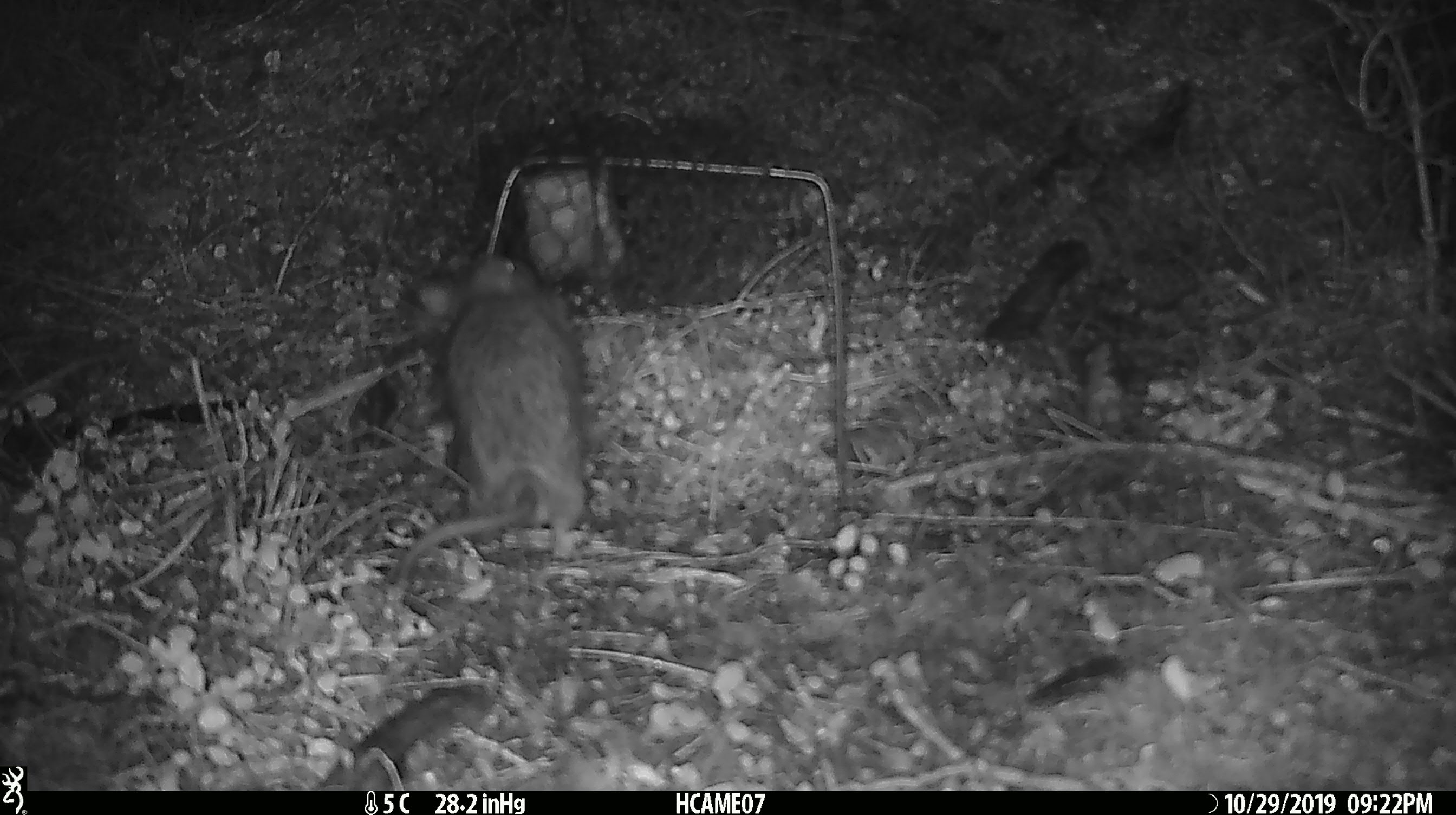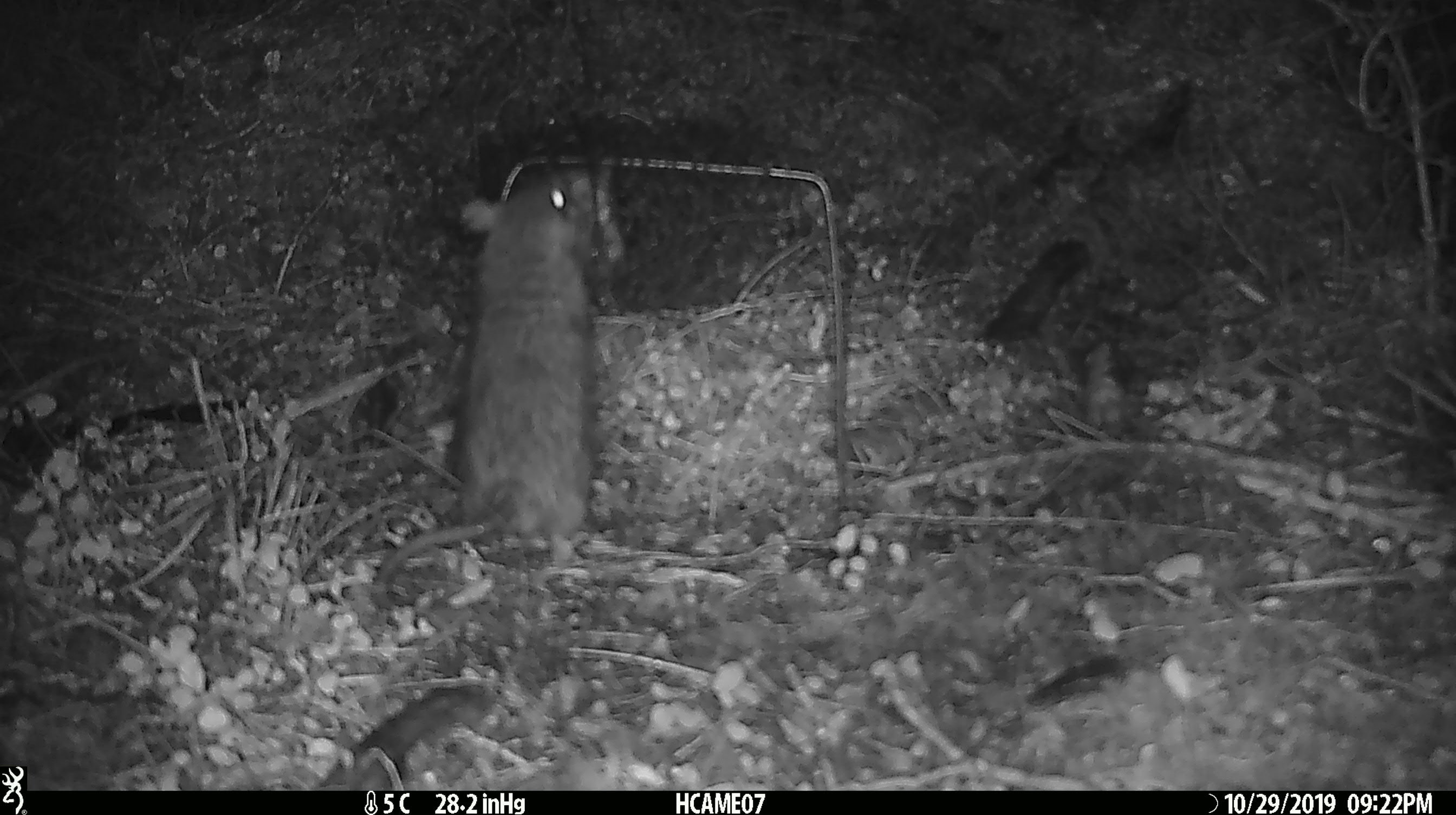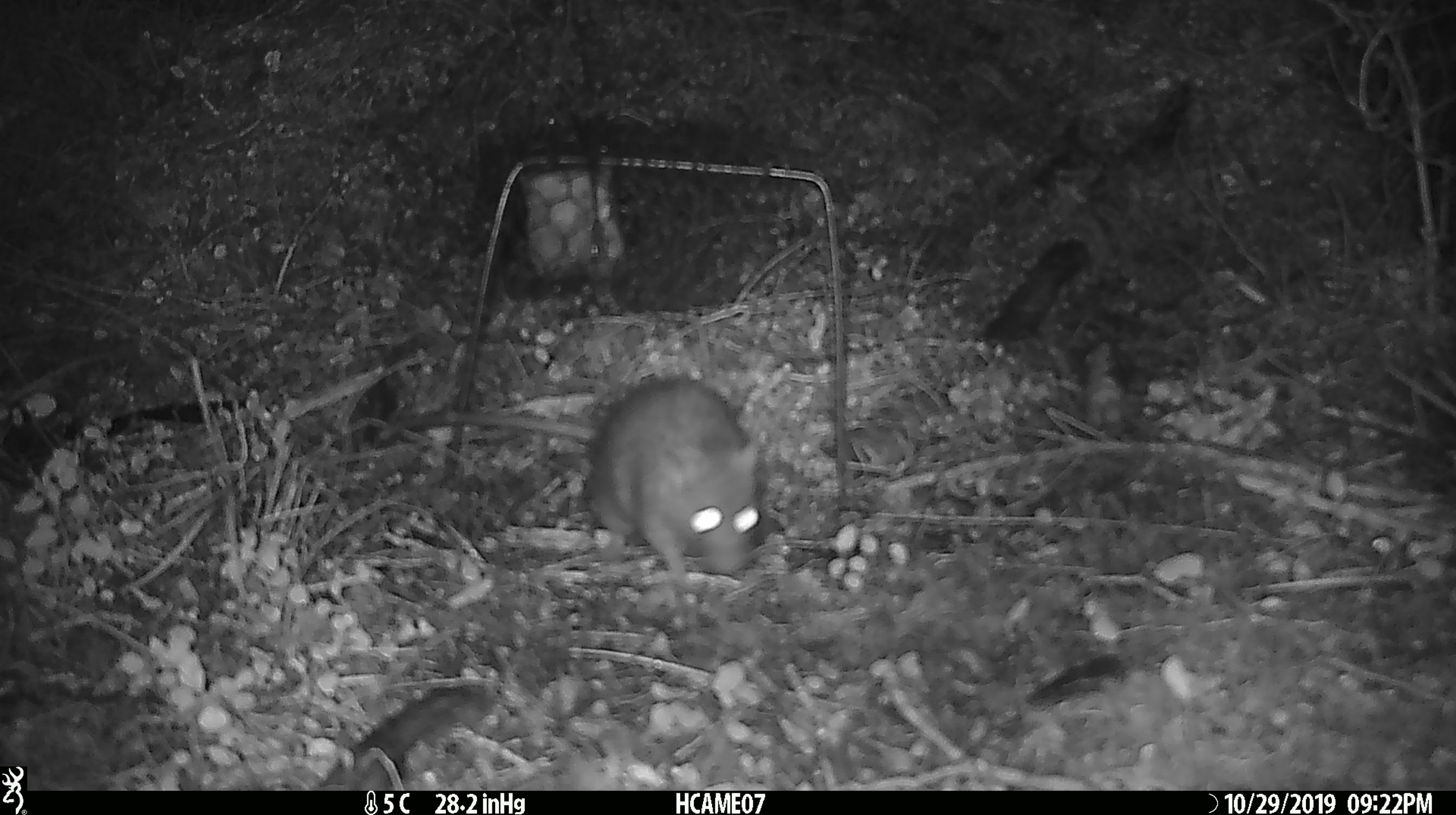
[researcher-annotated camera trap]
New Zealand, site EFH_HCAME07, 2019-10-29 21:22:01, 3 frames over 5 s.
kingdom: Animalia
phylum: Chordata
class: Mammalia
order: Rodentia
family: Muridae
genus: Rattus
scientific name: Rattus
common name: rat